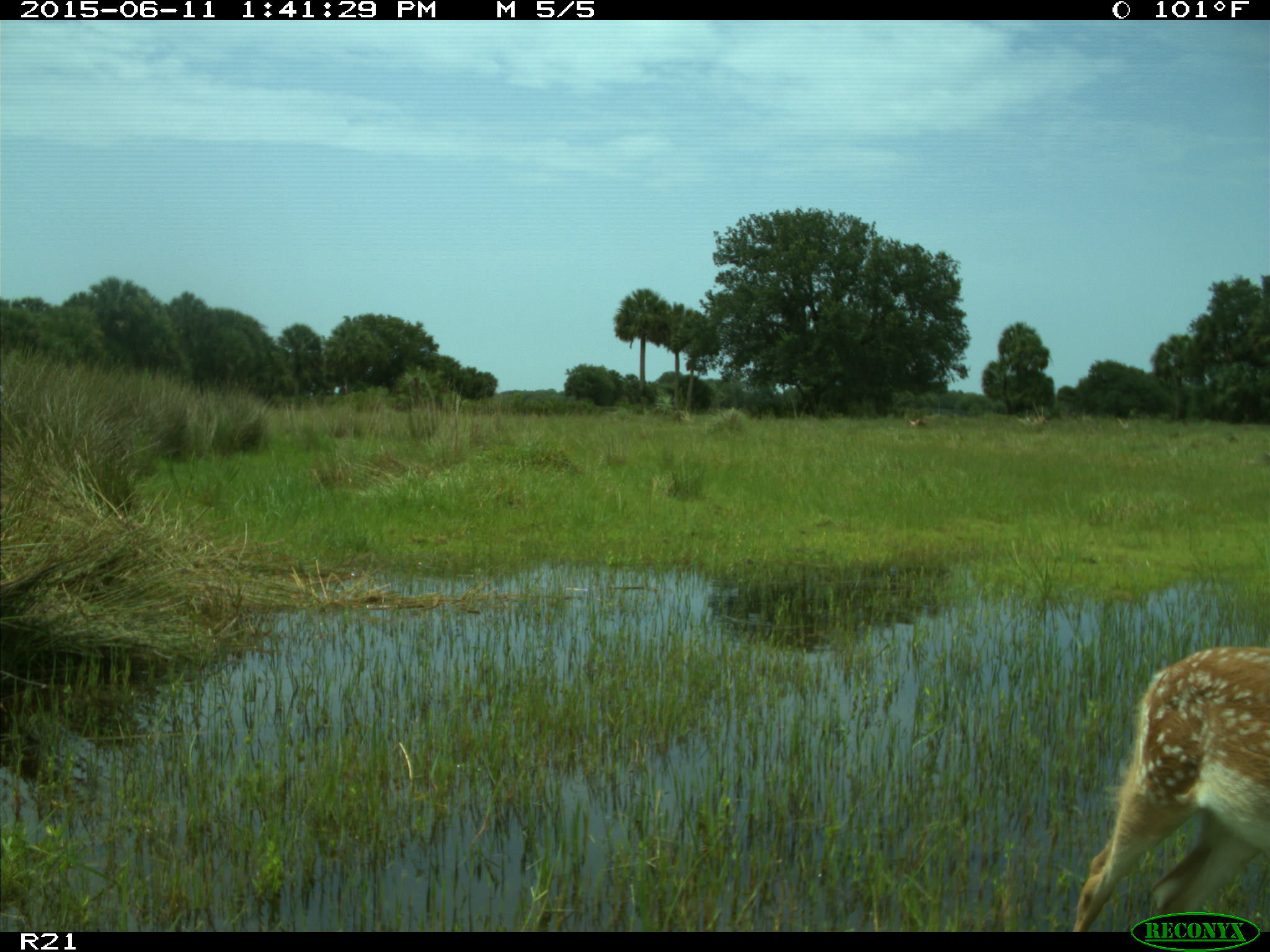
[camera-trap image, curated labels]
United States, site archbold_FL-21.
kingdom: Animalia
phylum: Chordata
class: Mammalia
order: Artiodactyla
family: Cervidae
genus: Odocoileus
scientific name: Odocoileus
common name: deer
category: unidentified deer